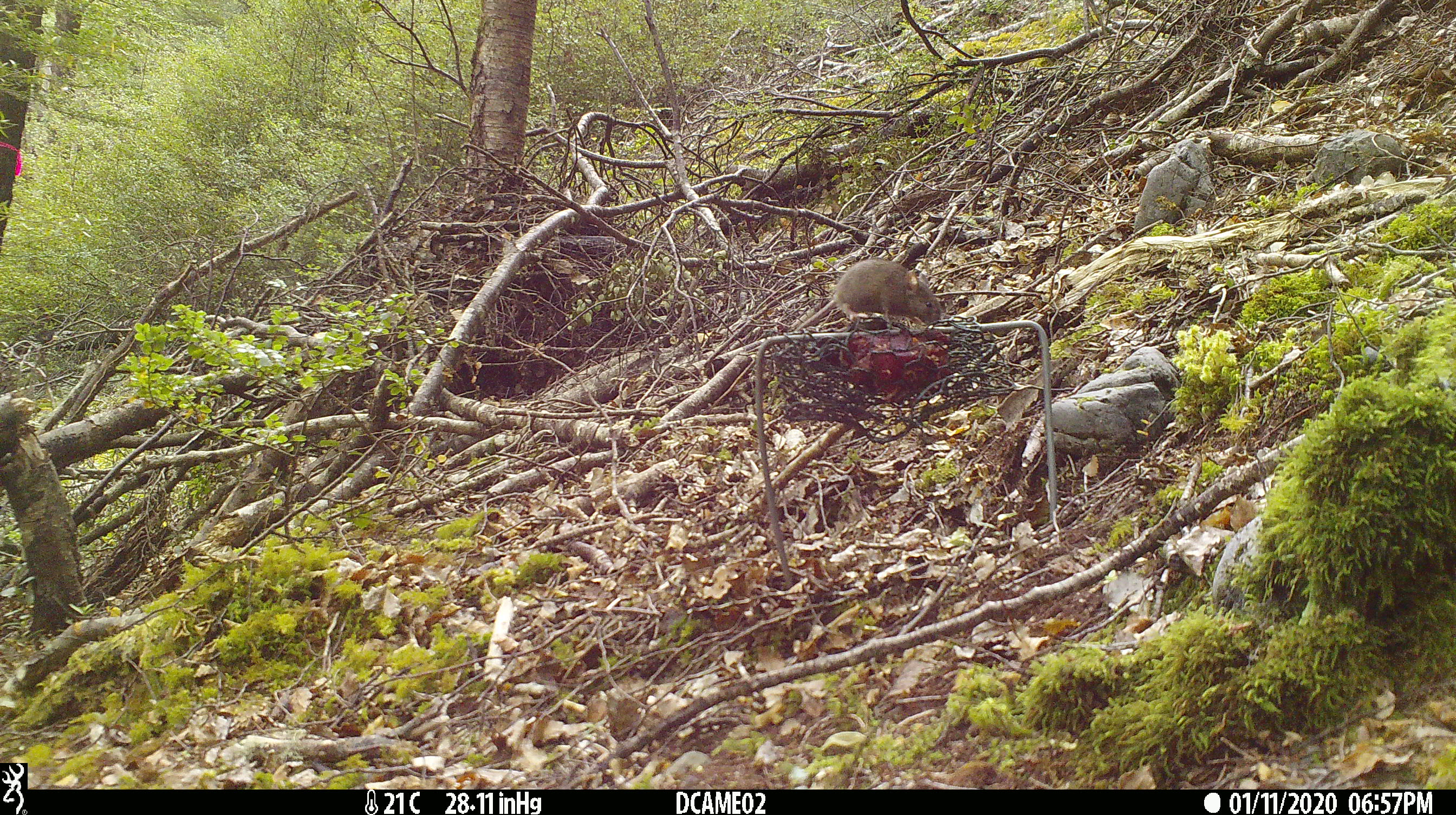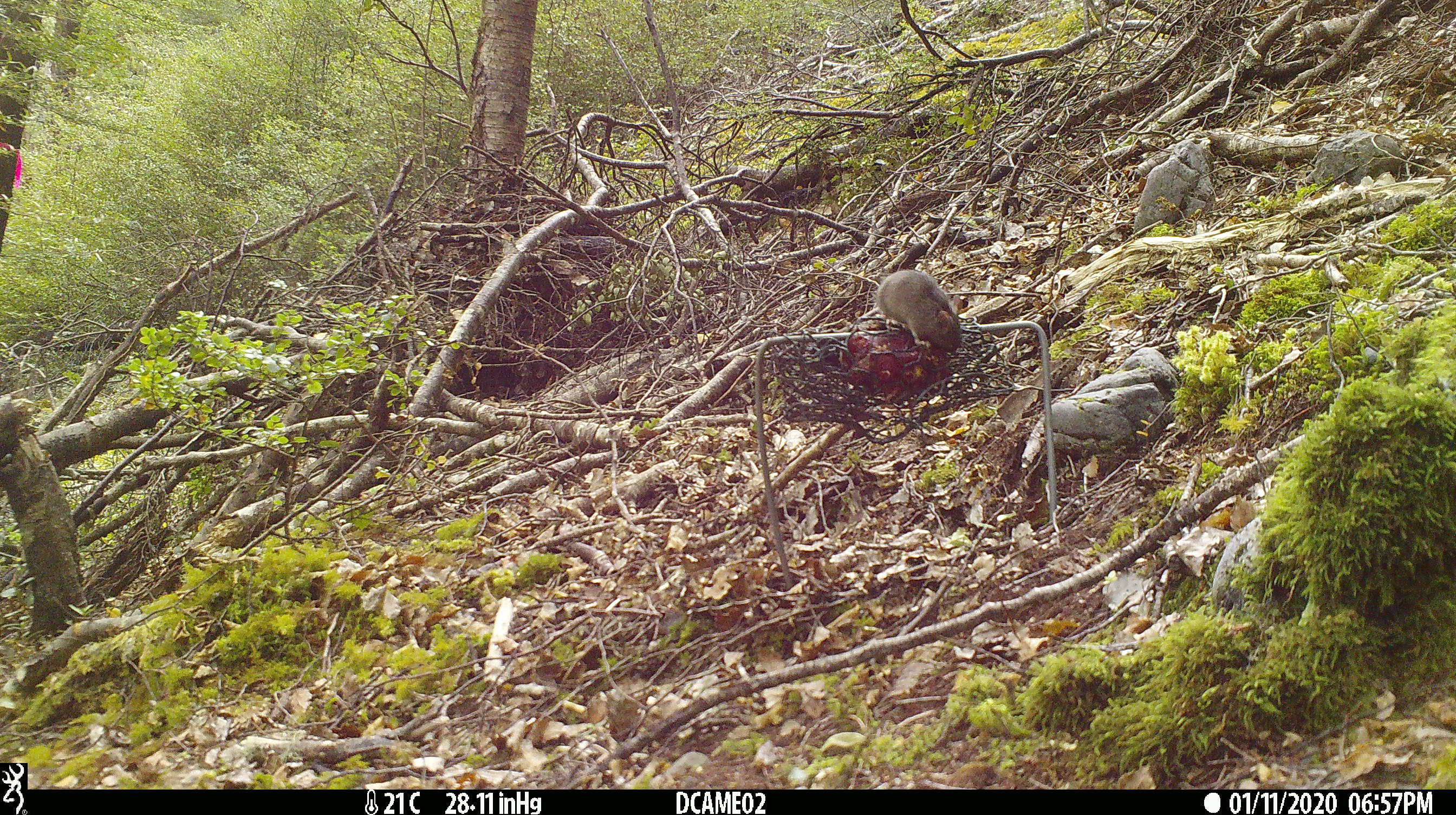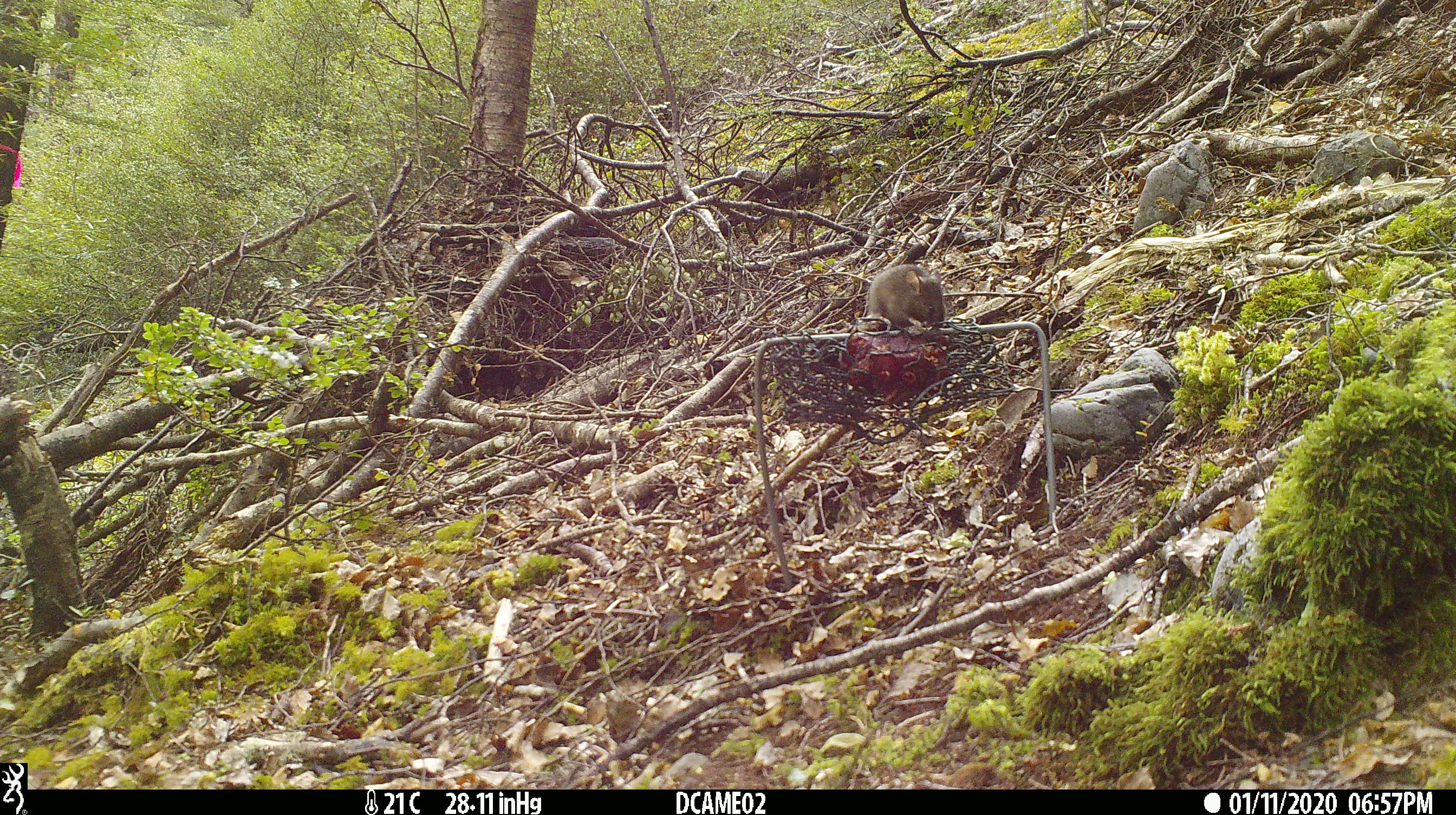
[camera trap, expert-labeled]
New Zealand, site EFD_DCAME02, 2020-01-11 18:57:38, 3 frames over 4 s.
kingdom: Animalia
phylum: Chordata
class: Mammalia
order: Rodentia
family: Muridae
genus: Mus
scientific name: Mus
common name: mouse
Mouse (Mus).